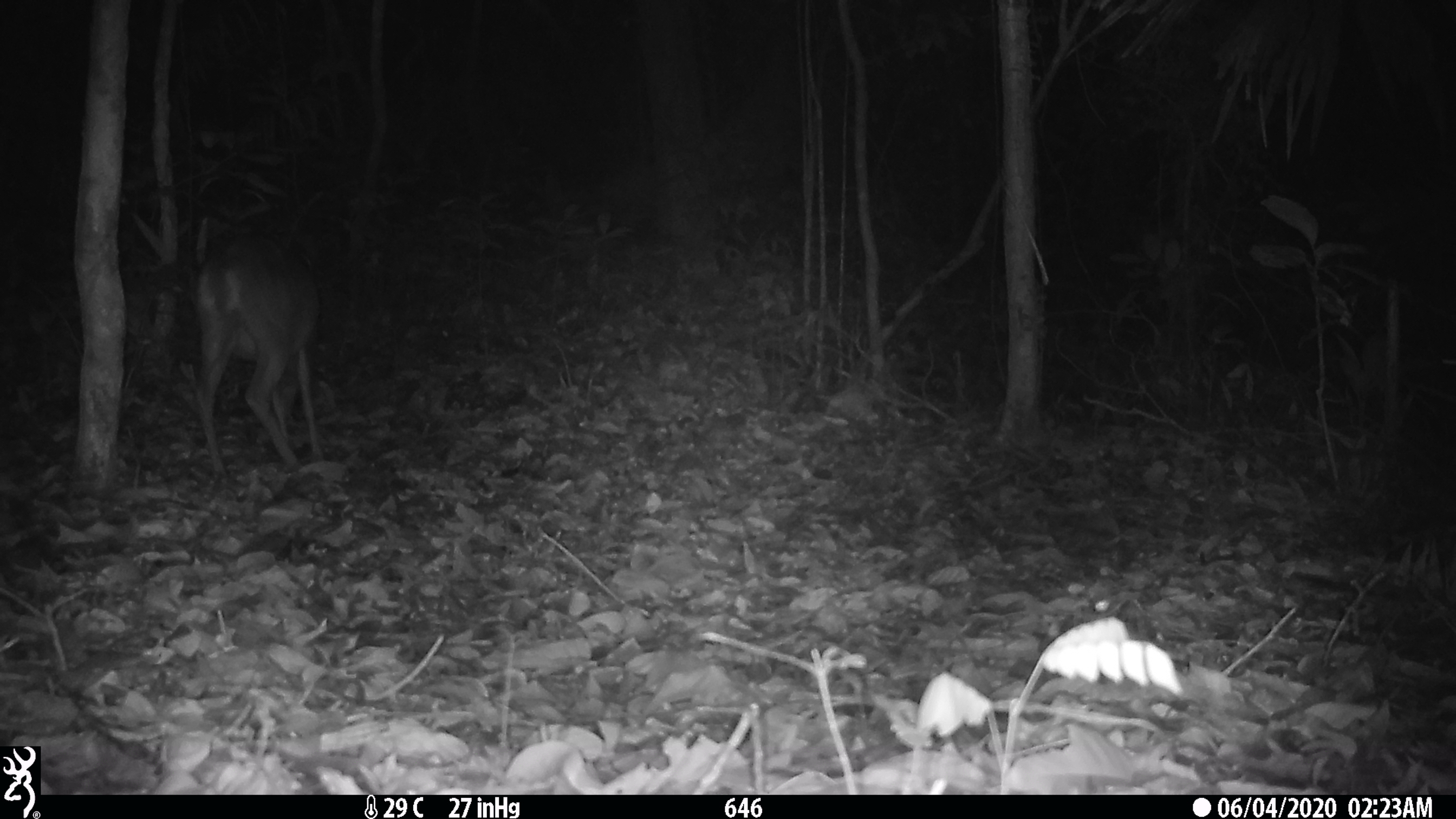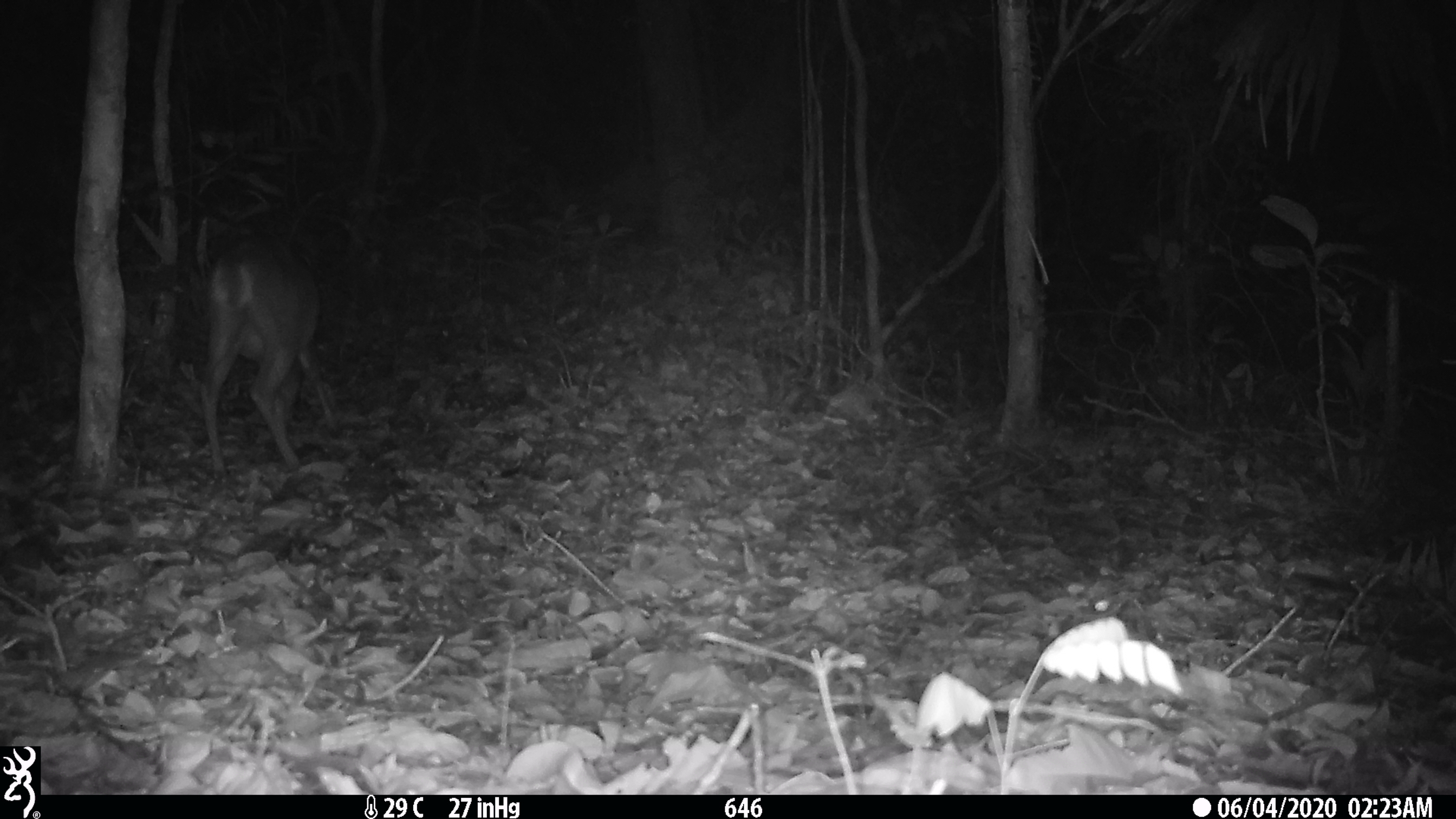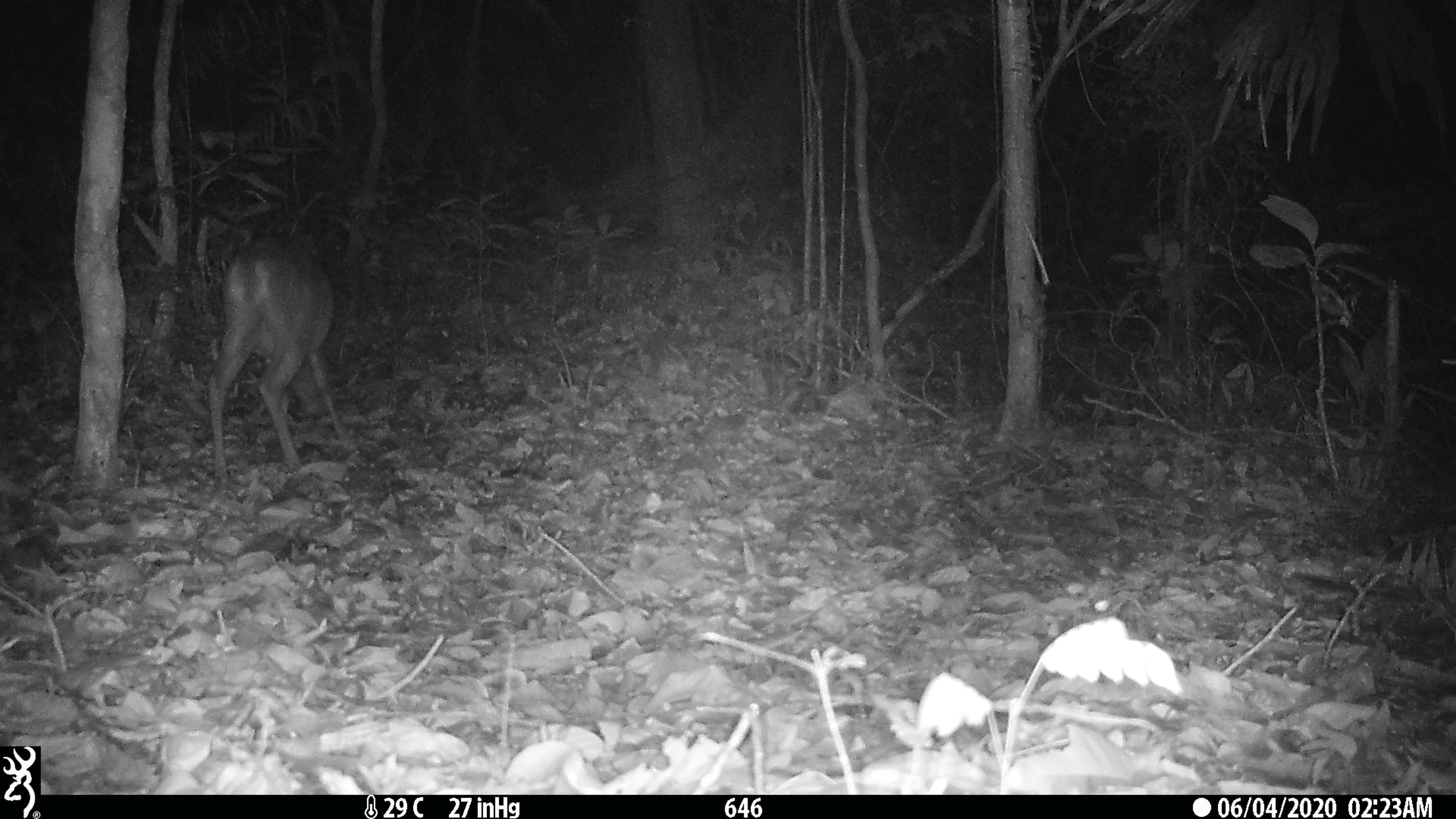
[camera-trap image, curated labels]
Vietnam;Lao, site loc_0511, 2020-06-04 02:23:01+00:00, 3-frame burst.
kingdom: Animalia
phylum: Chordata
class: Mammalia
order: Artiodactyla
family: Cervidae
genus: Muntiacus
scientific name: Muntiacus vuquangensis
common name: large-antlered muntjac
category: large antlered muntjac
Large antlered muntjac (large-antlered muntjac) (Muntiacus vuquangensis). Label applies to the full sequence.